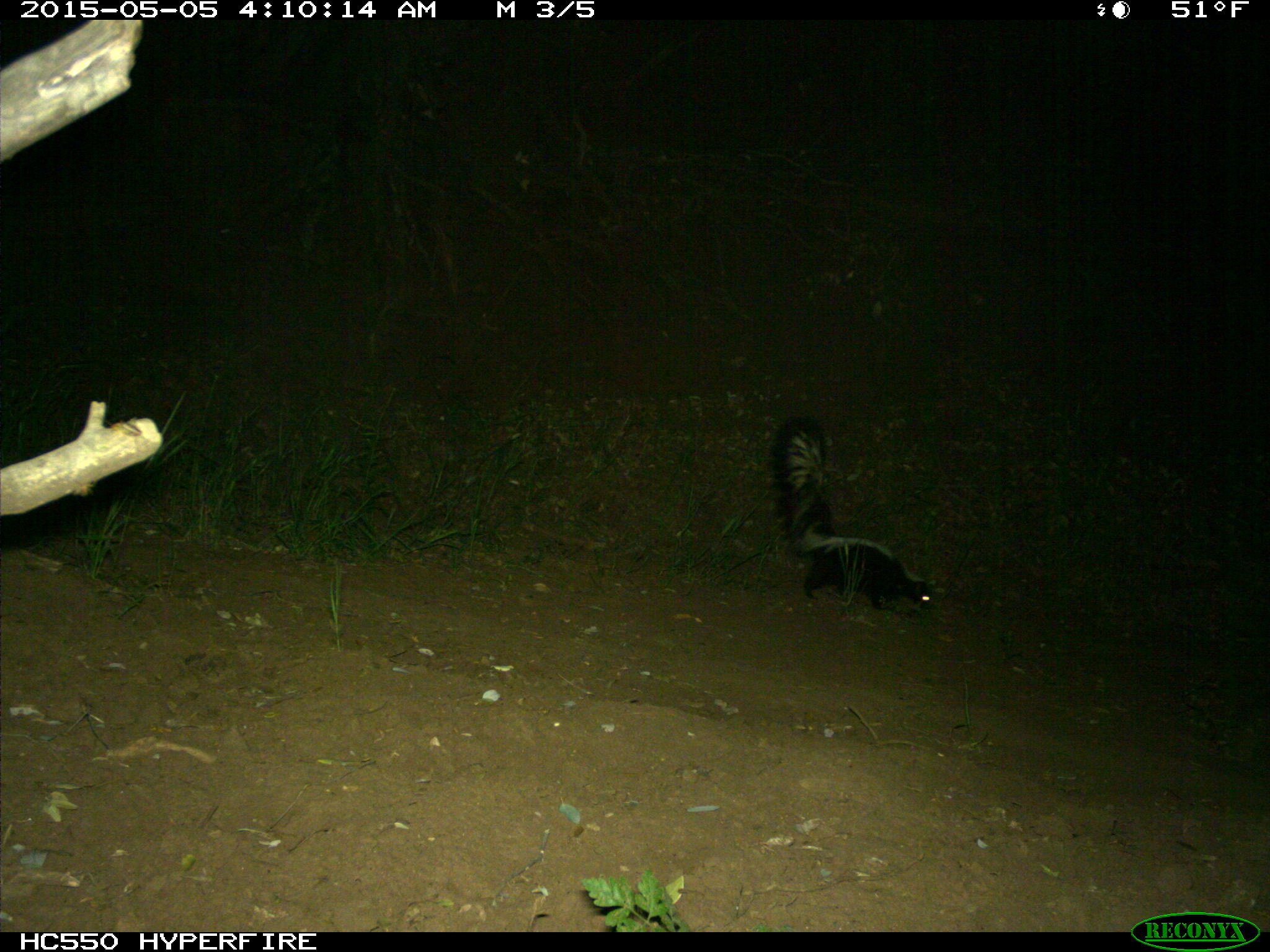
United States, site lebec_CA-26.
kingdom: Animalia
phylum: Chordata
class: Mammalia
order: Carnivora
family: Mephitidae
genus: Mephitis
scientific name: Mephitis mephitis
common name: striped skunk